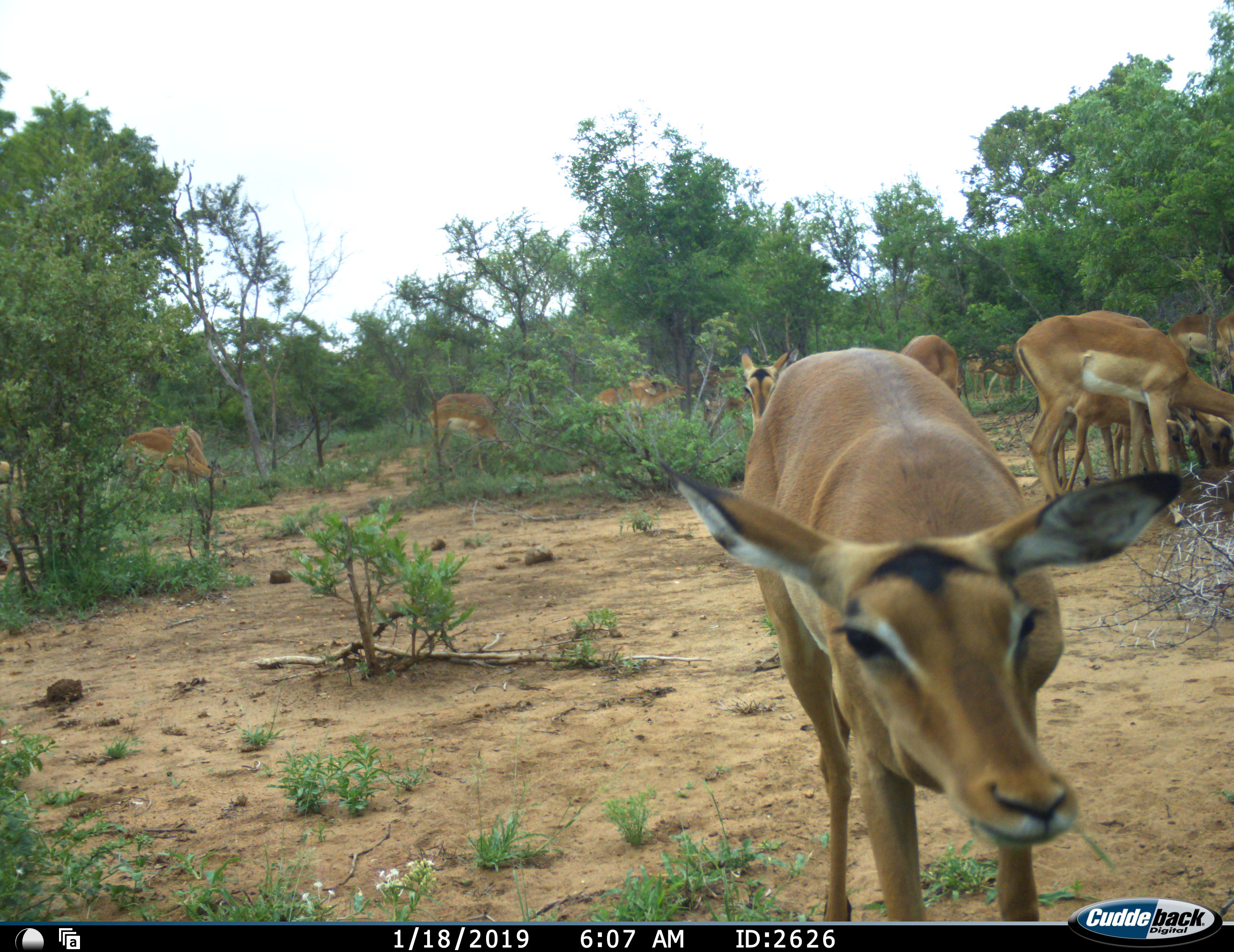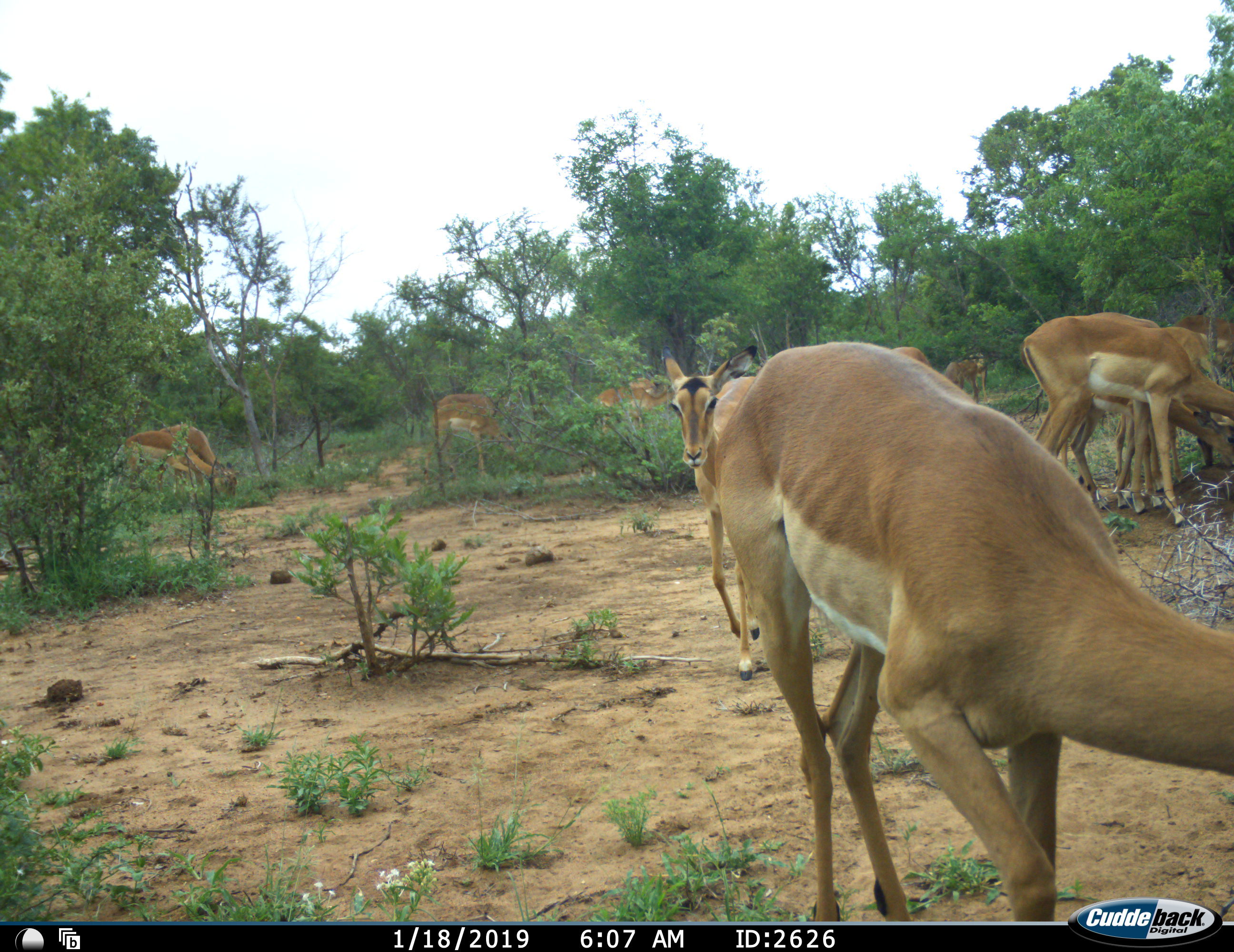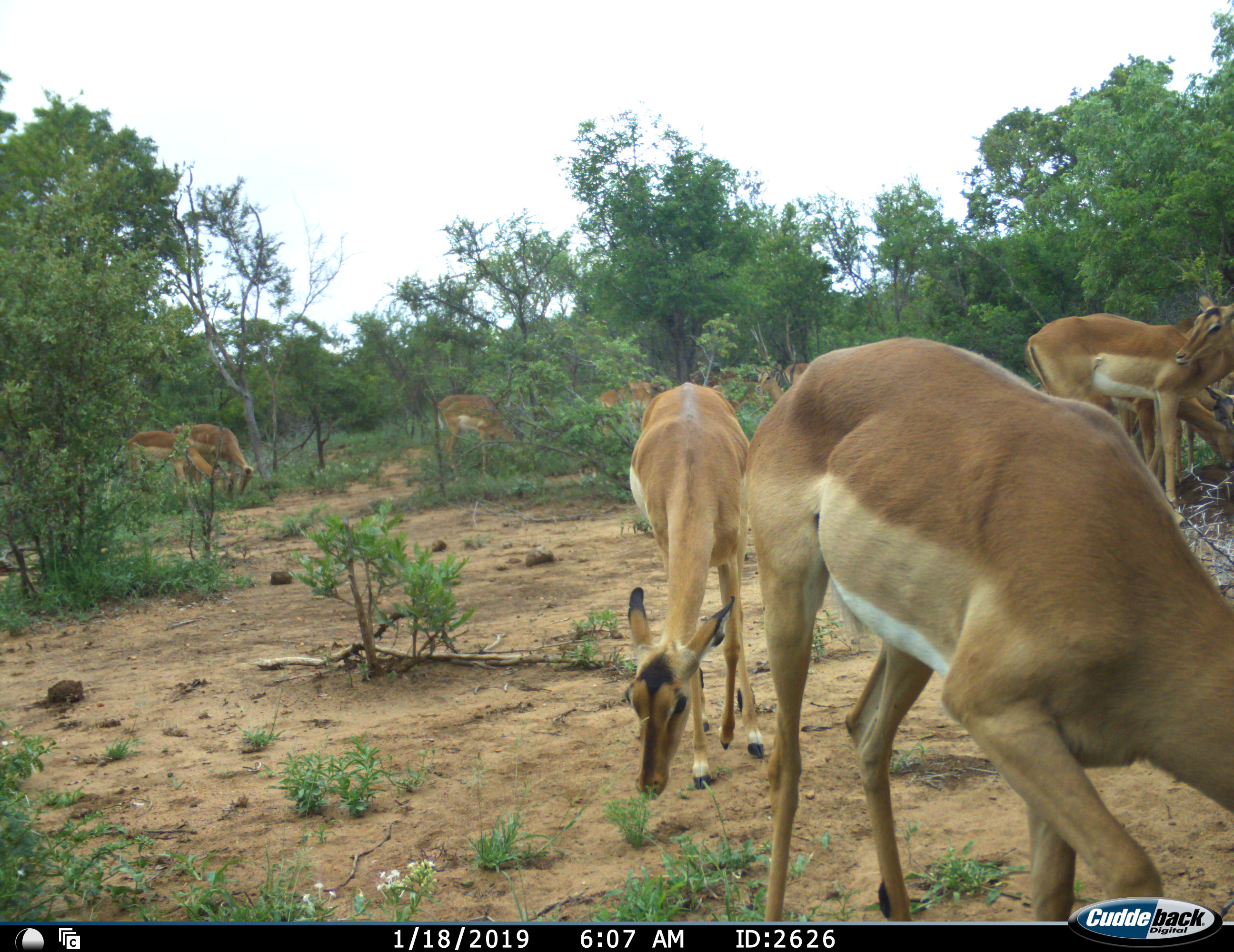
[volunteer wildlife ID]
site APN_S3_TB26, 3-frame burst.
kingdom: Animalia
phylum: Chordata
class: Mammalia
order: Artiodactyla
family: Bovidae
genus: Aepyceros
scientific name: Aepyceros melampus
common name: impala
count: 11-50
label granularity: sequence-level